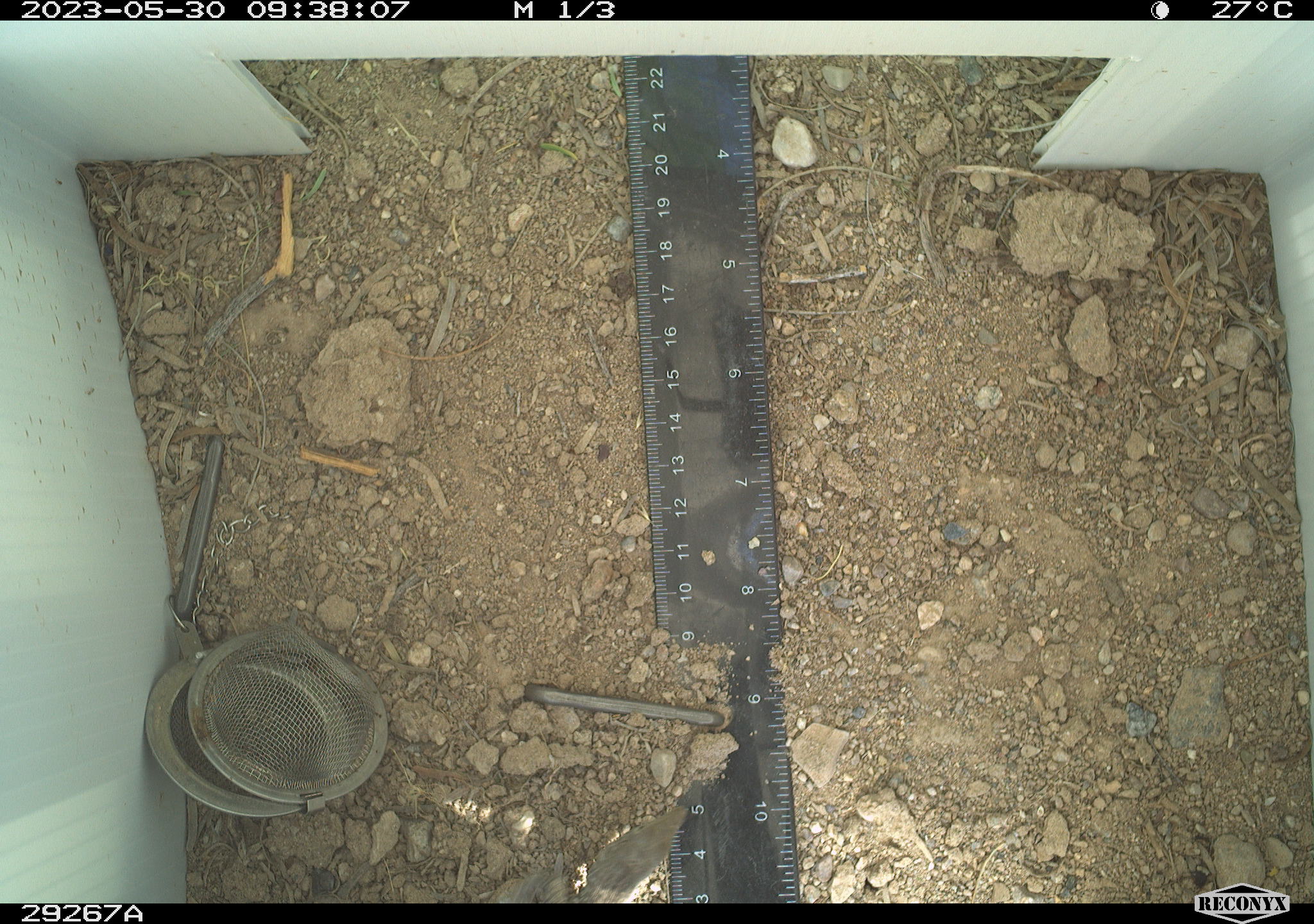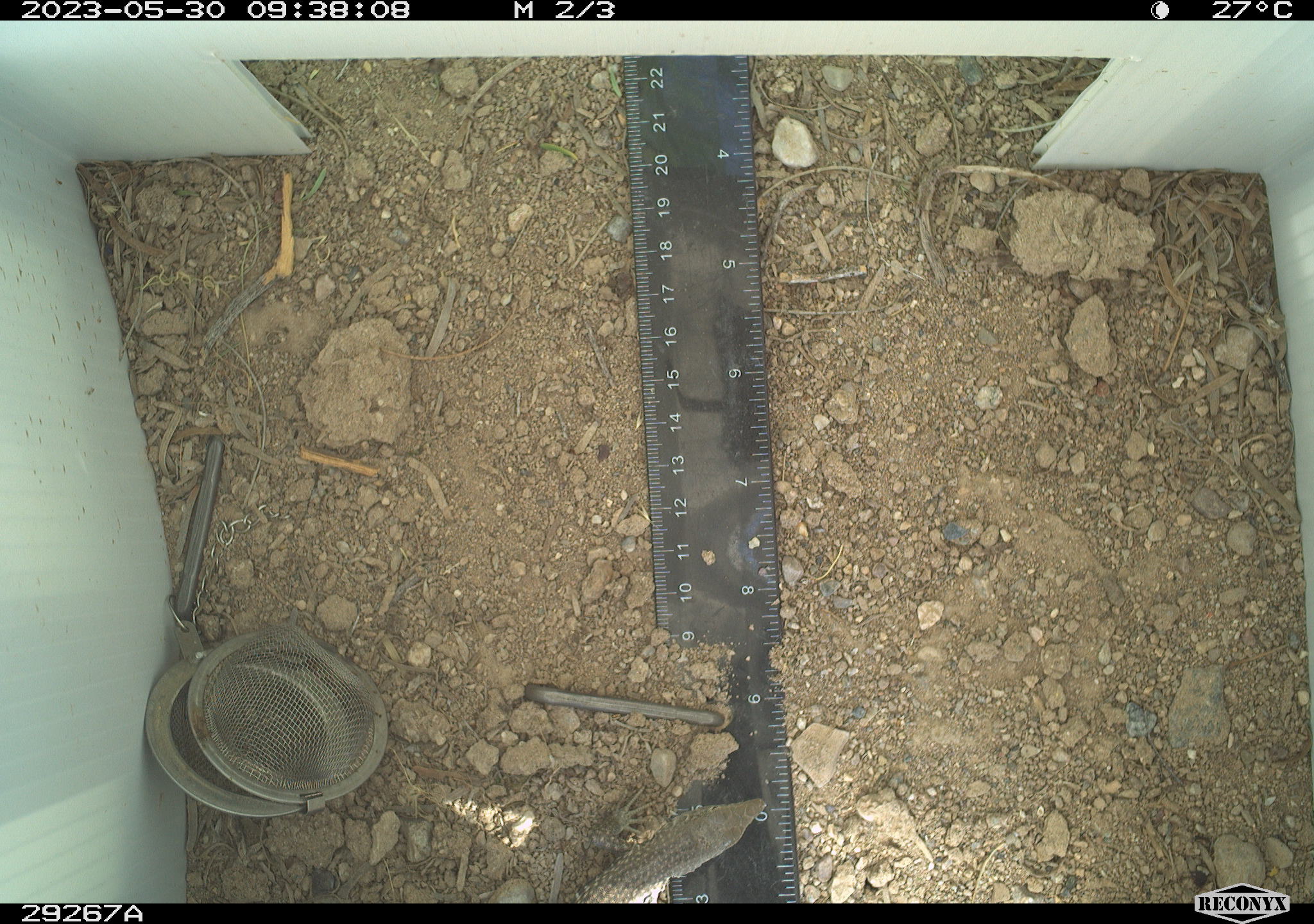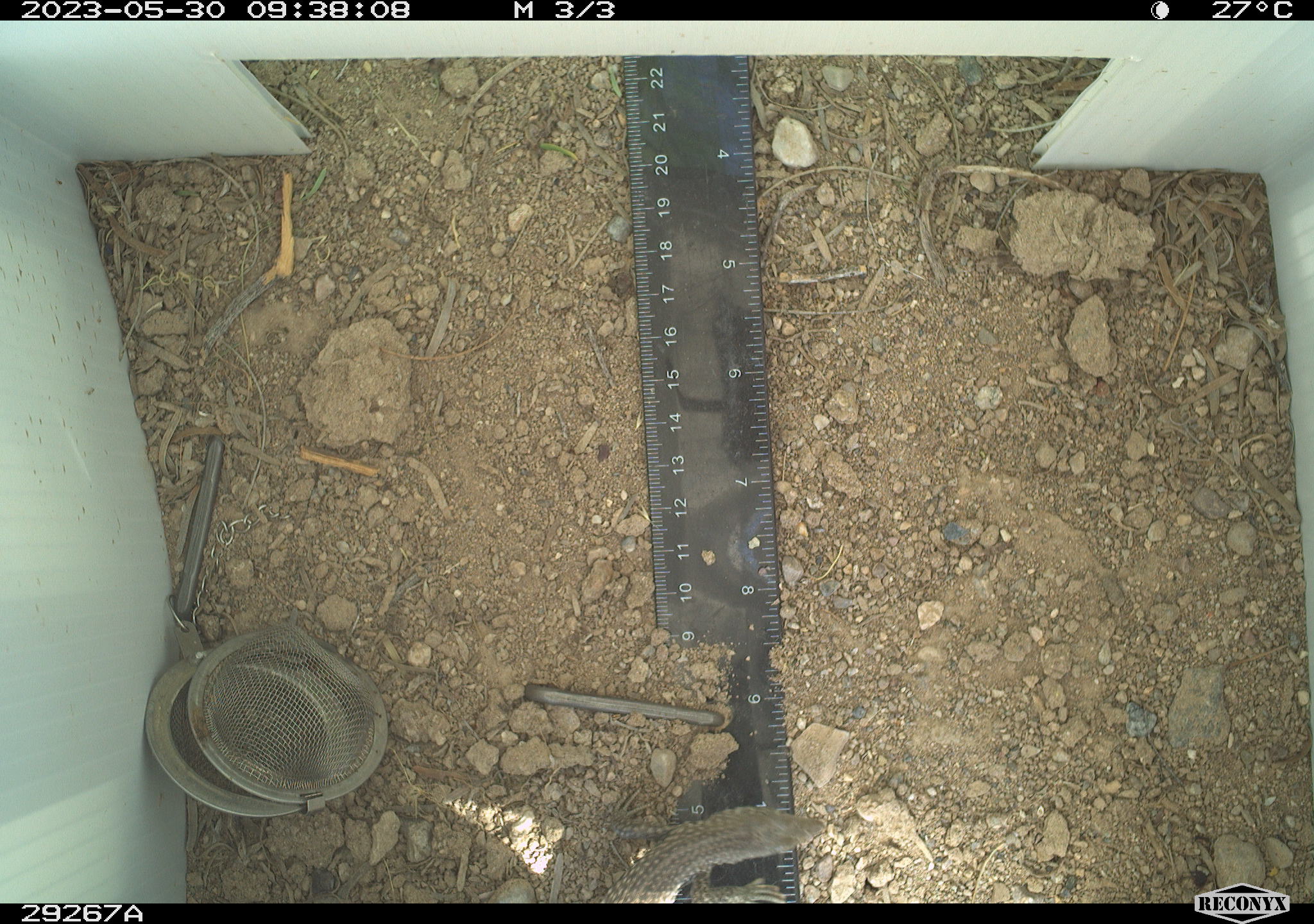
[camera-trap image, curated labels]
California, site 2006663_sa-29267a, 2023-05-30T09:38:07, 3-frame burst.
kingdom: Animalia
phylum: Chordata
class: Reptilia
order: Squamata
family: Teiidae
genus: Aspidoscelis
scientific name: Aspidoscelis tigris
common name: western whiptail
Western whiptail (Aspidoscelis tigris).